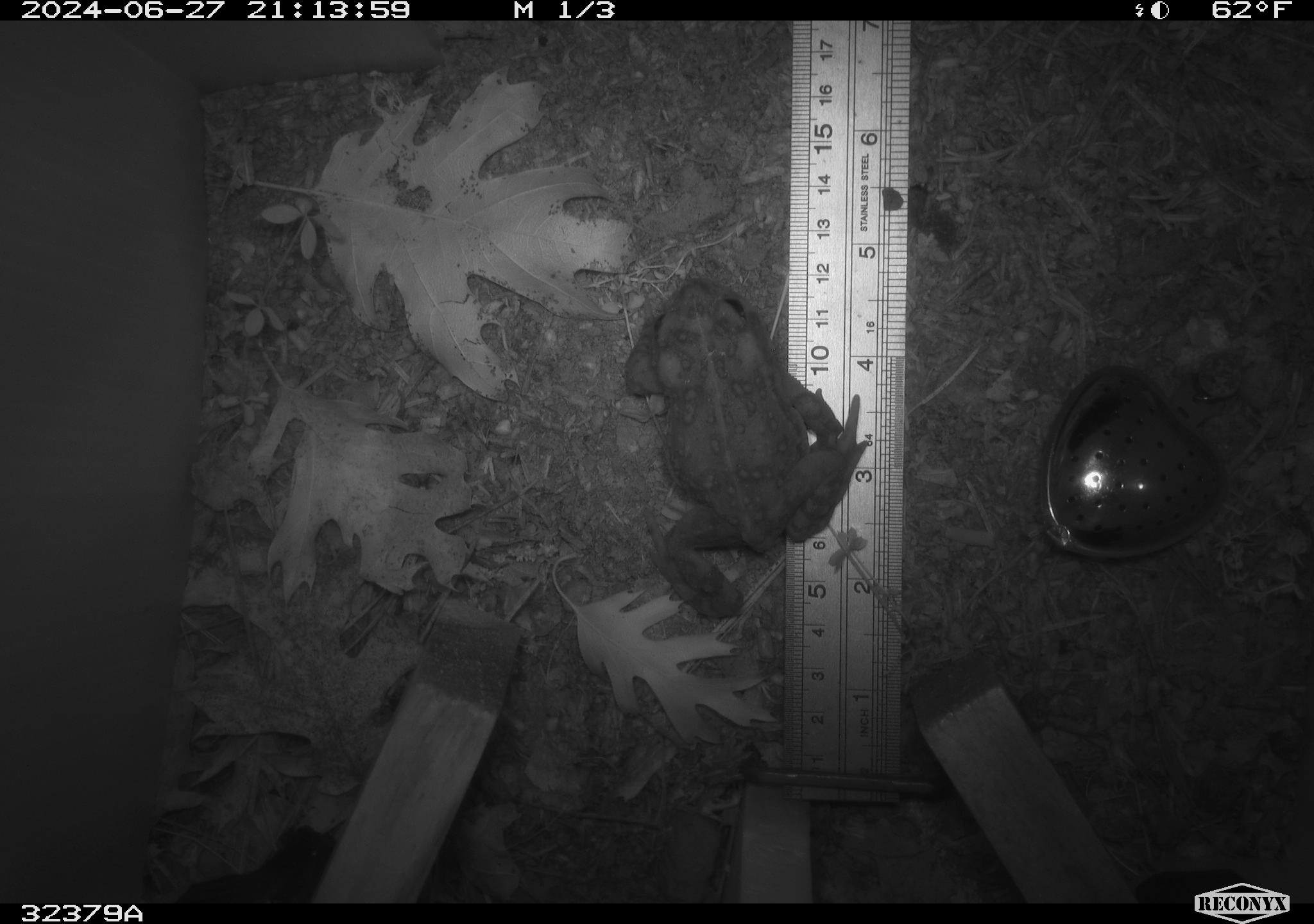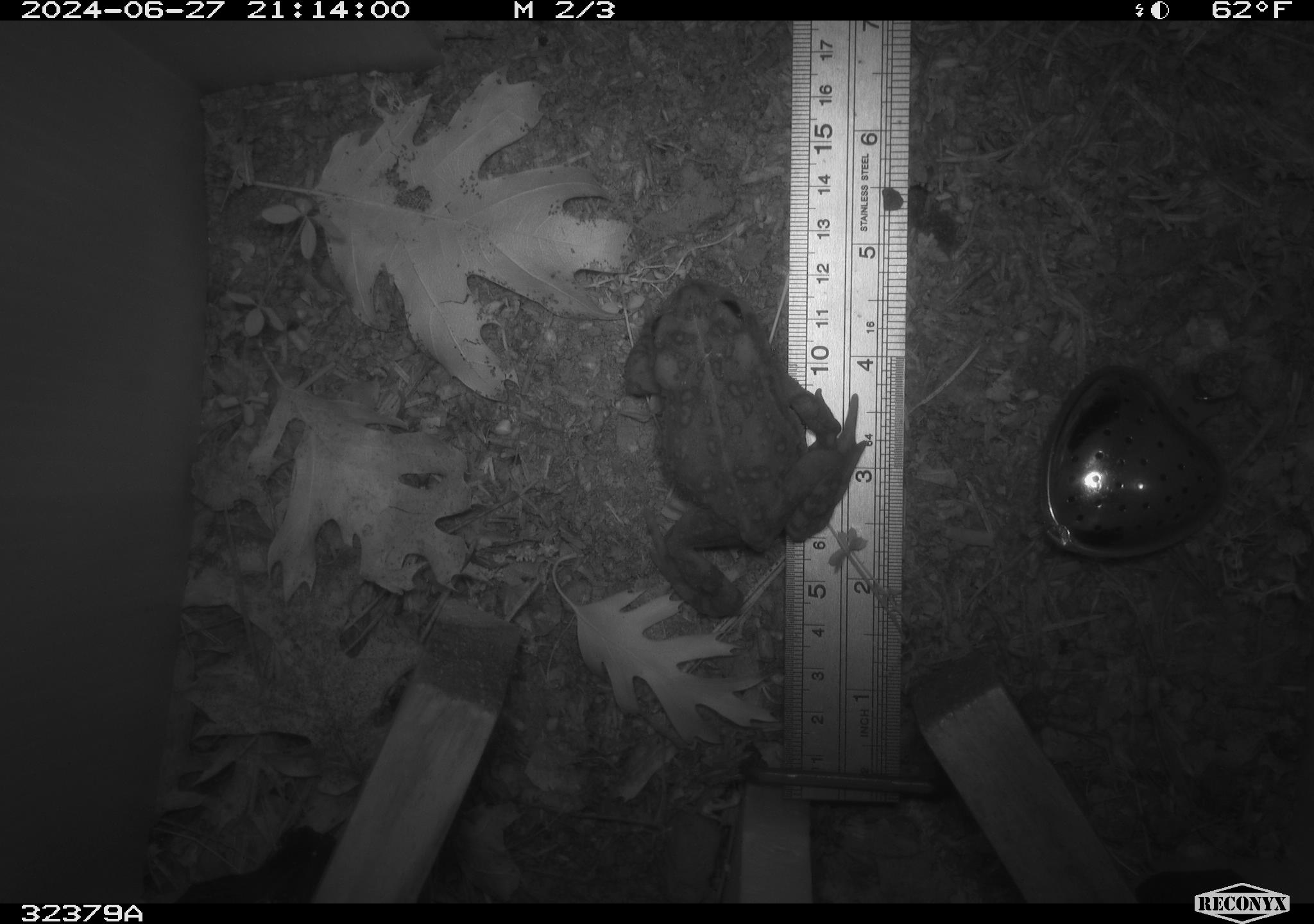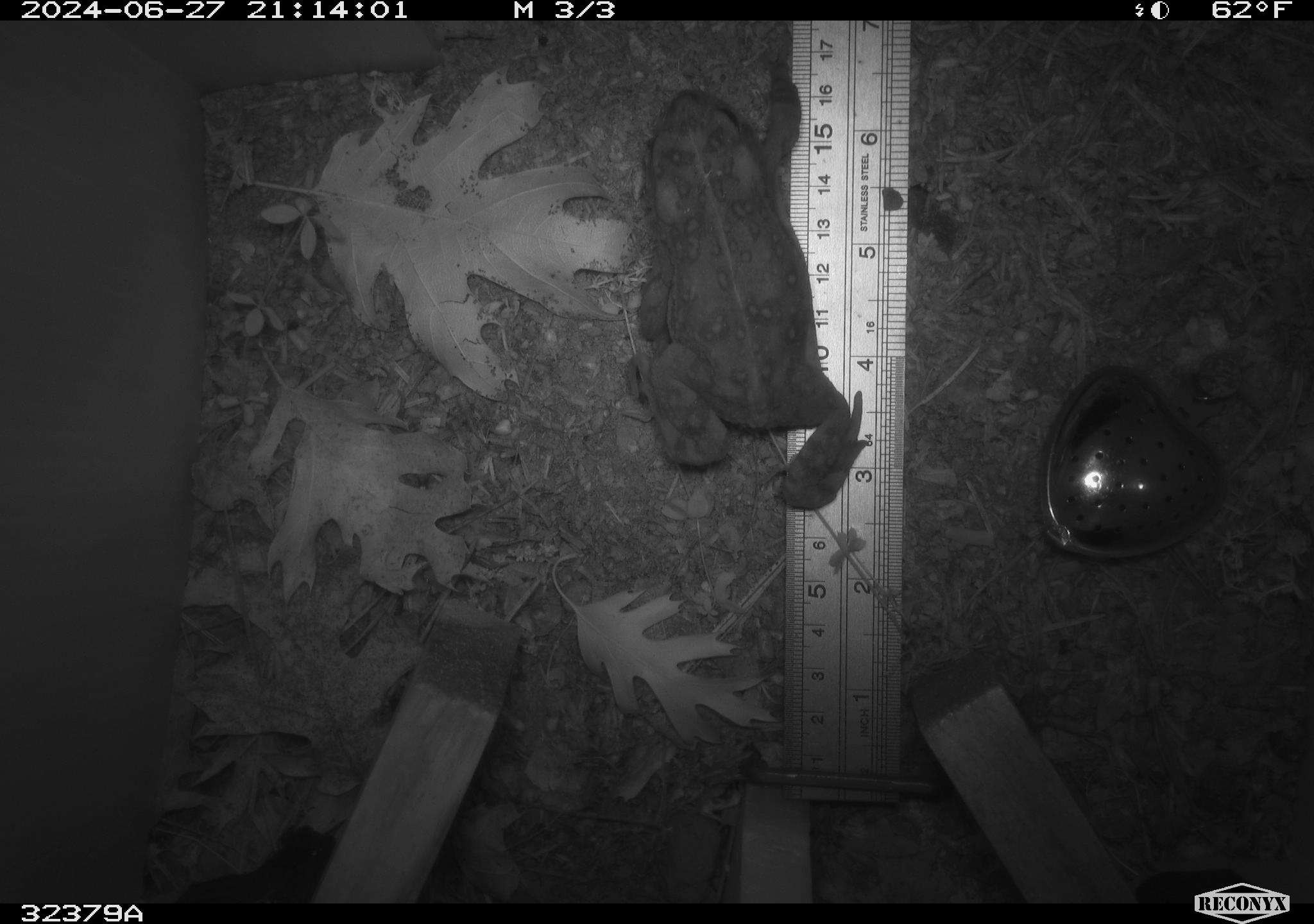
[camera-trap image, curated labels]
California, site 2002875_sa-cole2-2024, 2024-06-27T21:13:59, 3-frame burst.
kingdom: Animalia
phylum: Chordata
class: Amphibia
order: Anura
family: Bufonidae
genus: Anaxyrus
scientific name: Anaxyrus boreas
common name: western toad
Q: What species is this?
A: Western toad (Anaxyrus boreas).